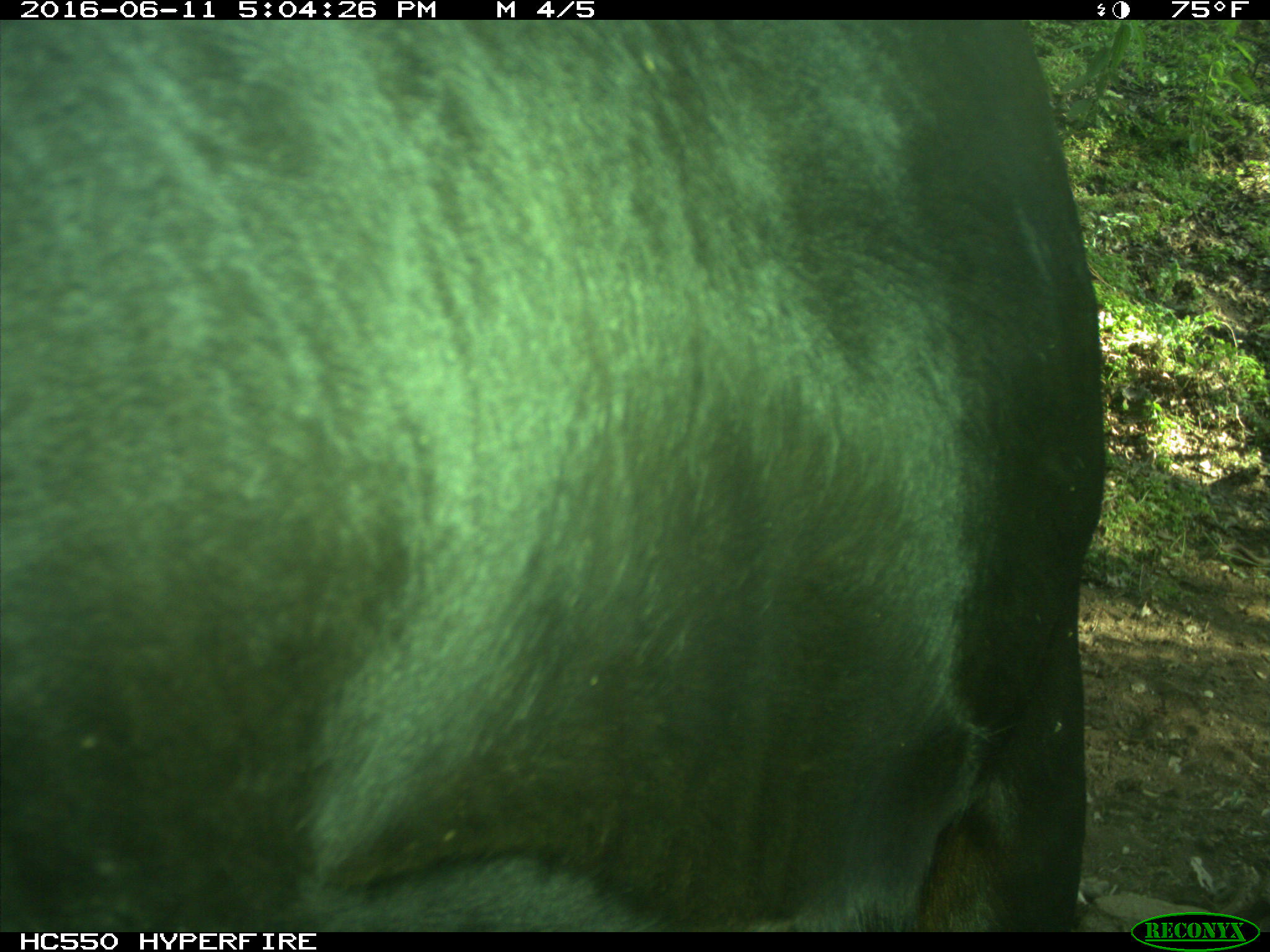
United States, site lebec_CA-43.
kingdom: Animalia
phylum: Chordata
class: Mammalia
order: Artiodactyla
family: Bovidae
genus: Bos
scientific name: Bos taurus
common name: domestic cow